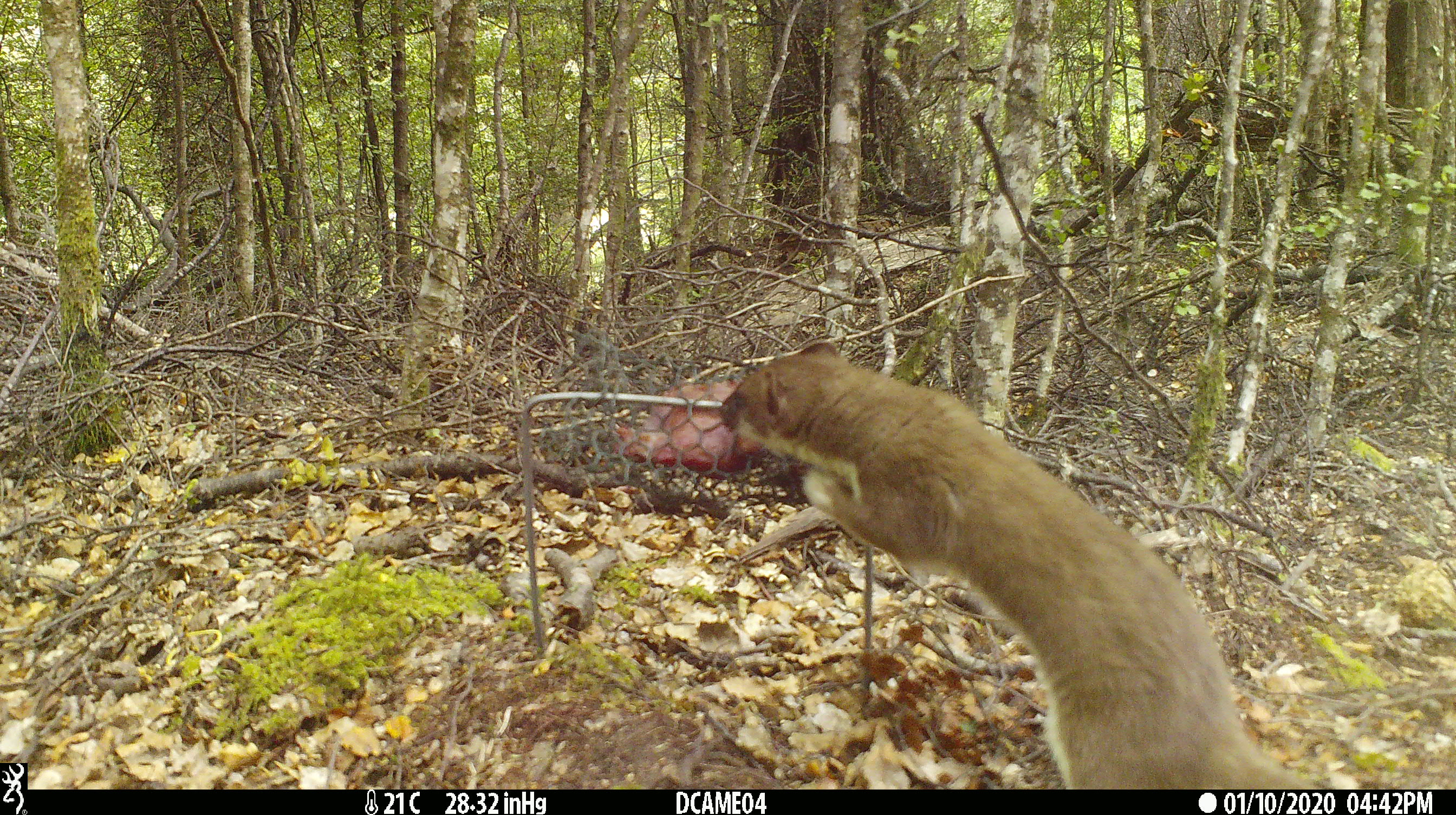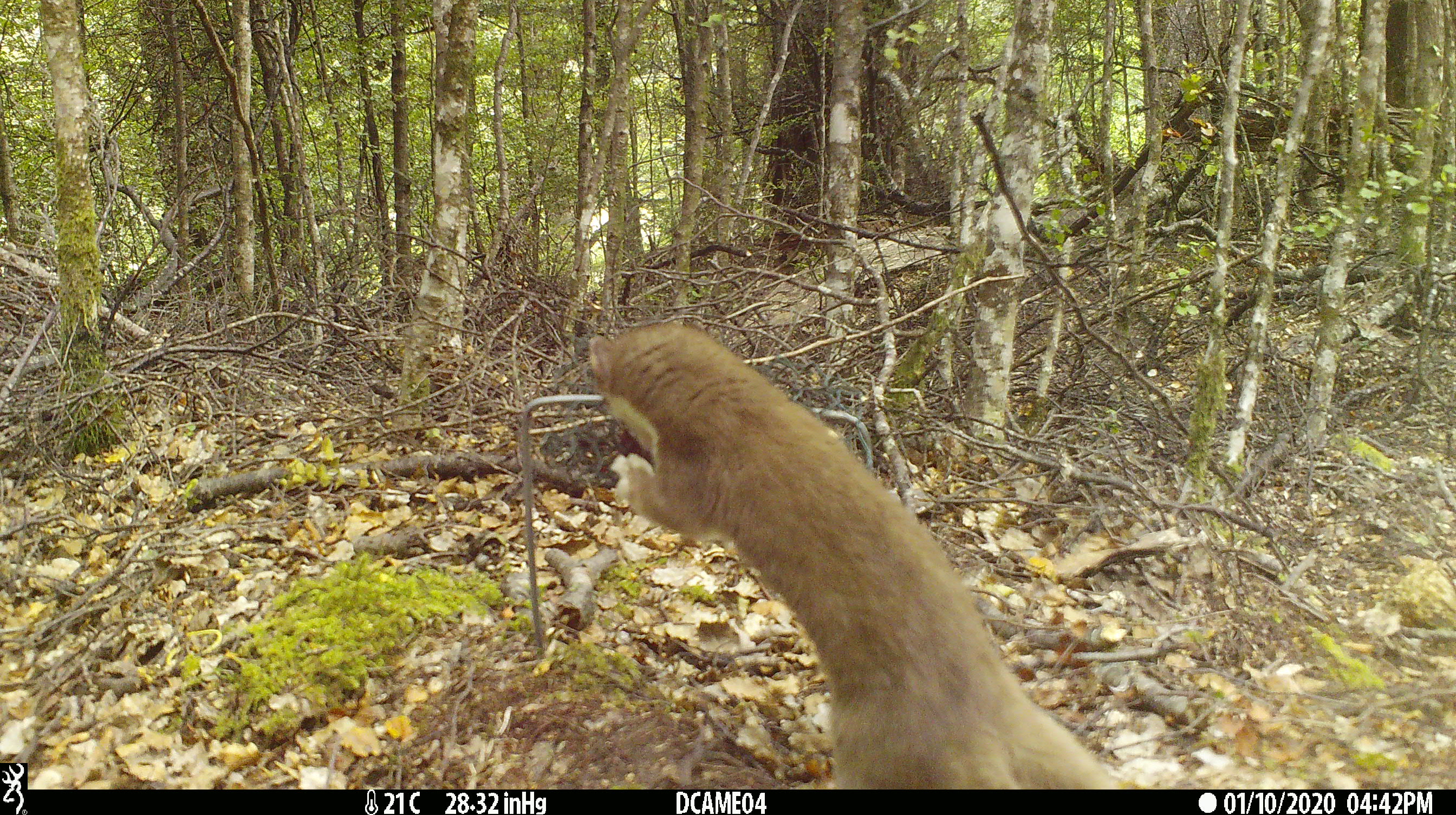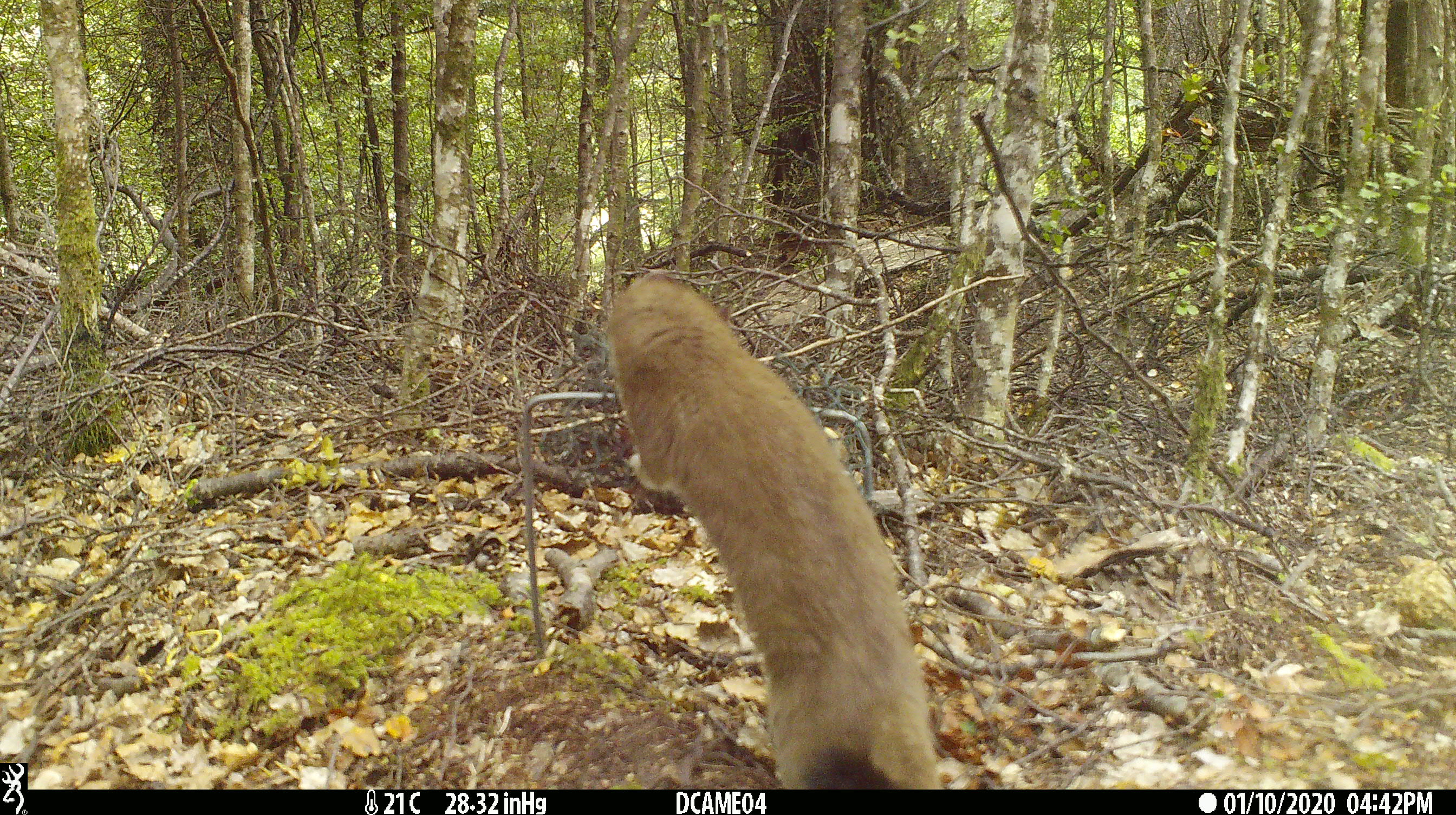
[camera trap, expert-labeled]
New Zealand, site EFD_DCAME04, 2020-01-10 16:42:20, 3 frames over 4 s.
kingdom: Animalia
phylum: Chordata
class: Mammalia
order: Carnivora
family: Mustelidae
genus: Mustela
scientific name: Mustela erminea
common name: stoat